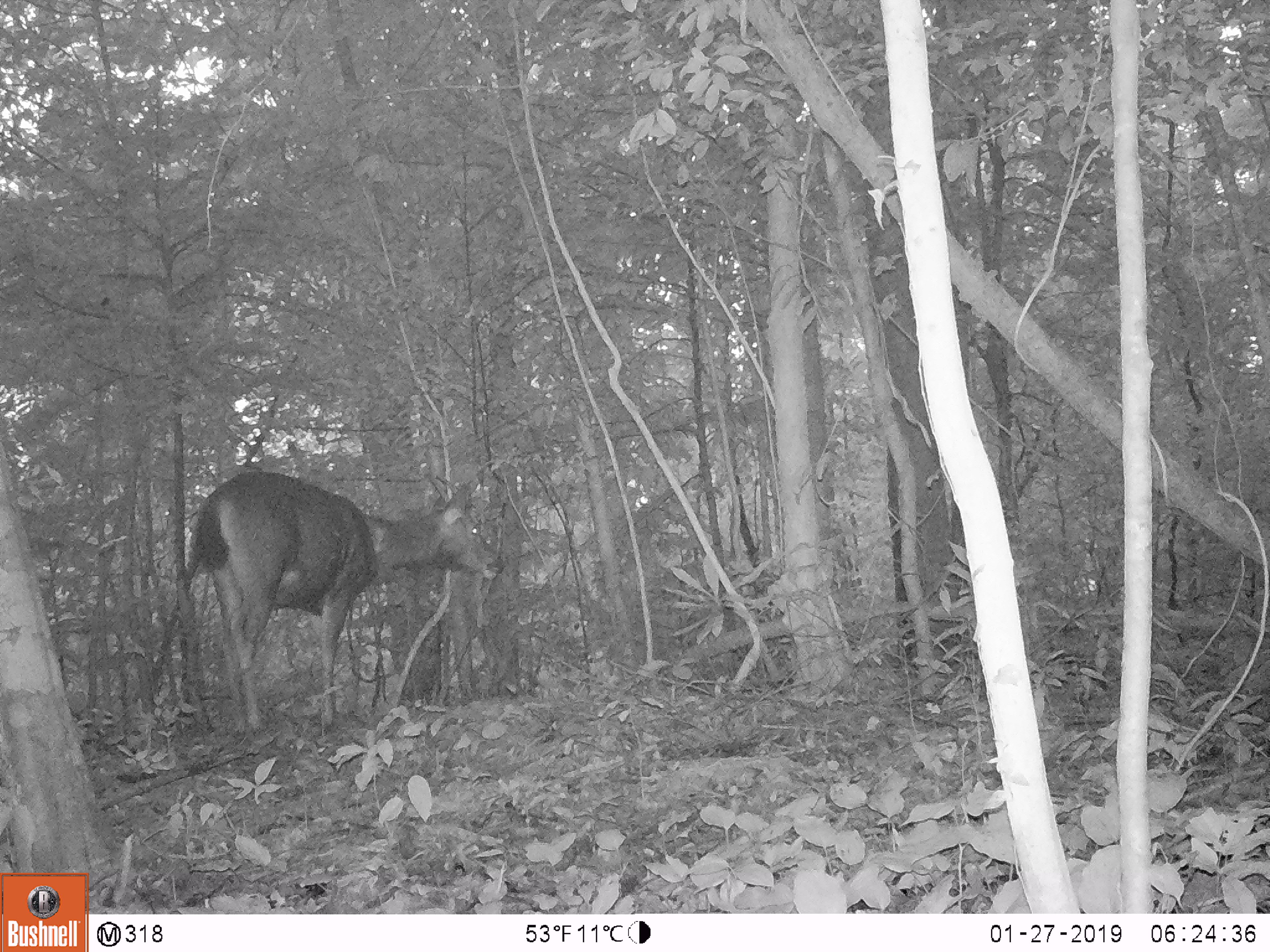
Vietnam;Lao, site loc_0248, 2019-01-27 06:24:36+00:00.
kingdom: Animalia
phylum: Chordata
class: Mammalia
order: Artiodactyla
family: Cervidae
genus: Rusa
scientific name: Rusa unicolor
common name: sambar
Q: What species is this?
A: Sambar (Rusa unicolor).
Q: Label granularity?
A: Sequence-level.